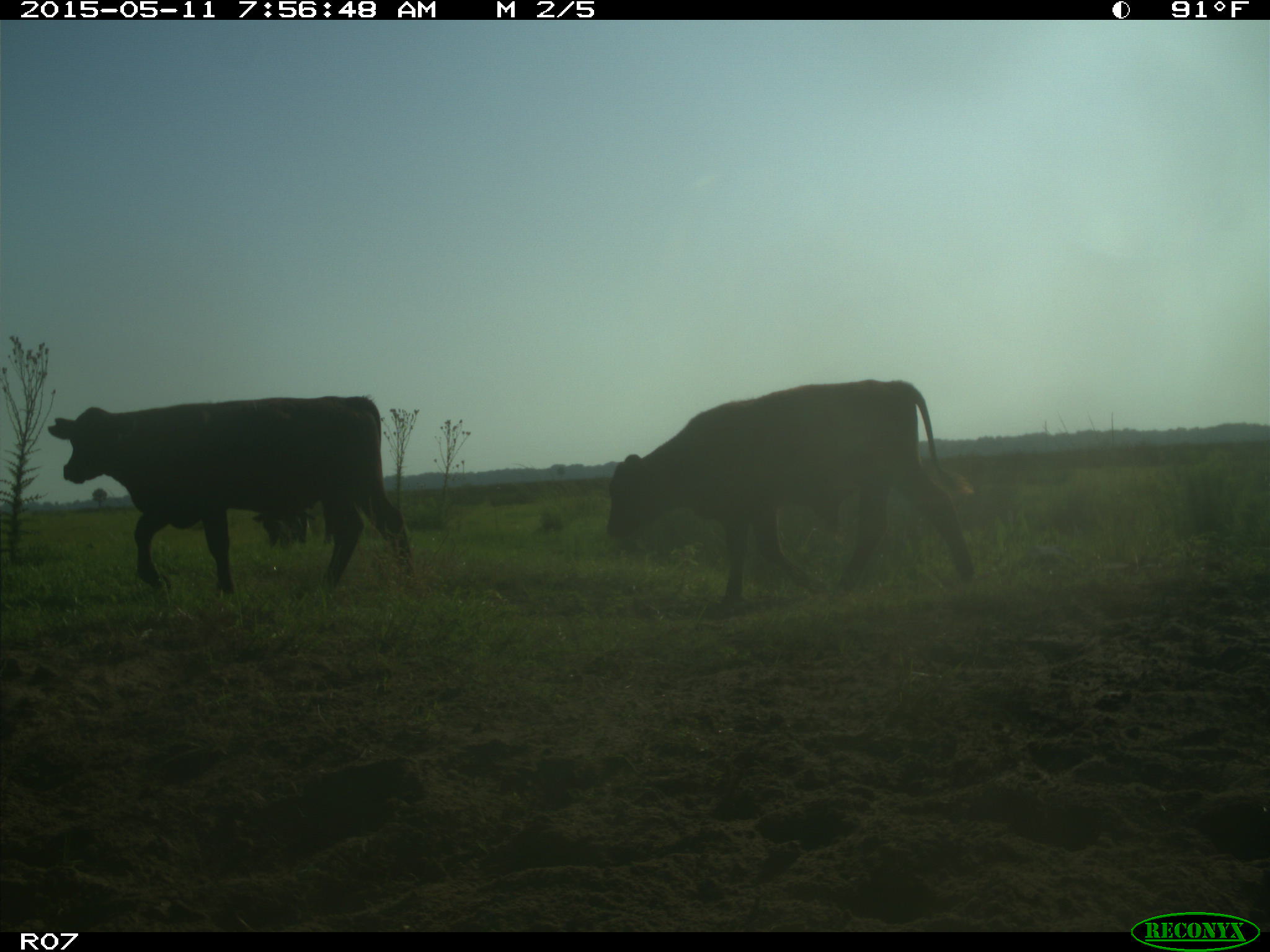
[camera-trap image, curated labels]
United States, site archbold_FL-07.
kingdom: Animalia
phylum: Chordata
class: Mammalia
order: Artiodactyla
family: Bovidae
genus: Bos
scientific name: Bos taurus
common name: domestic cow